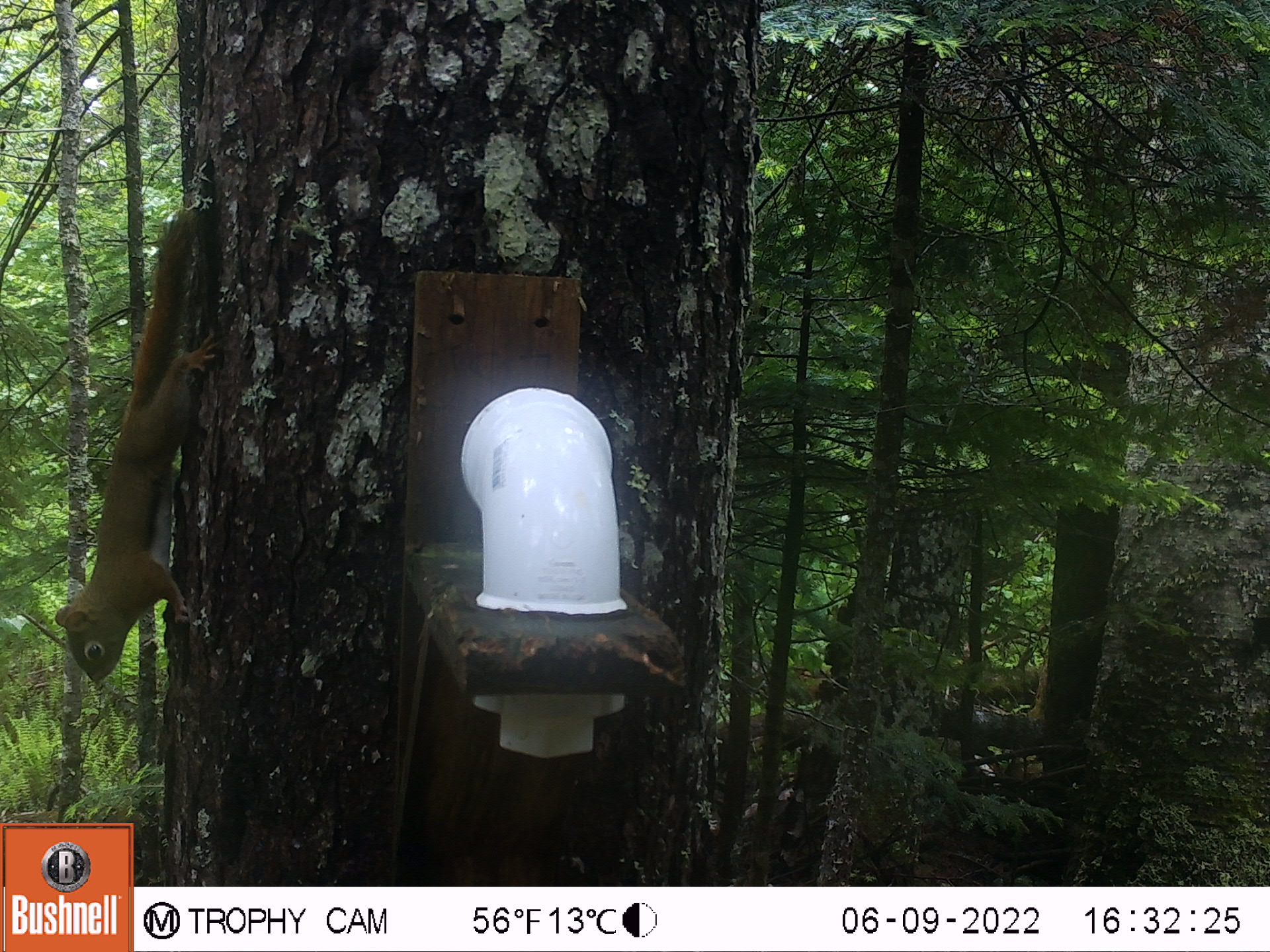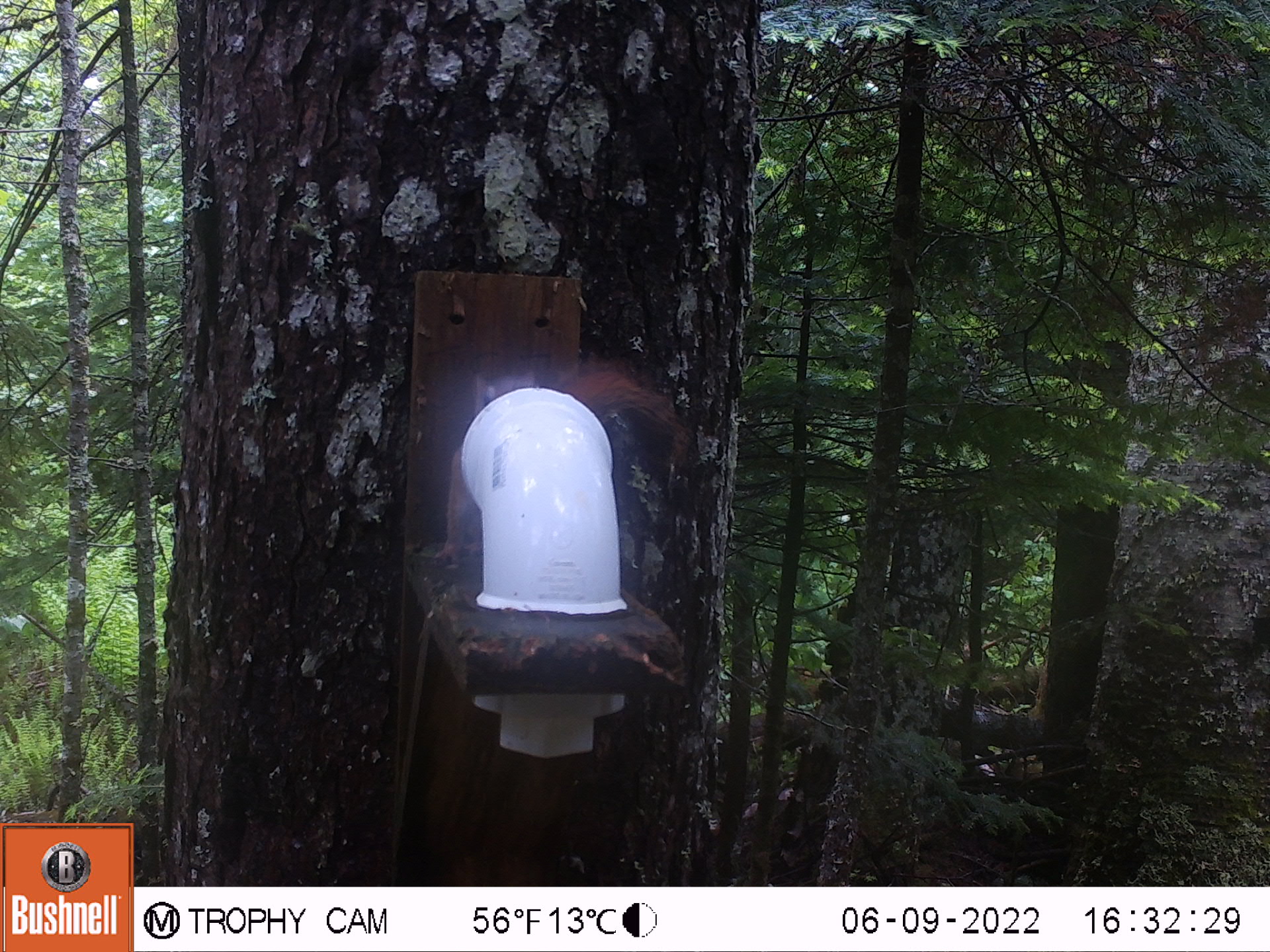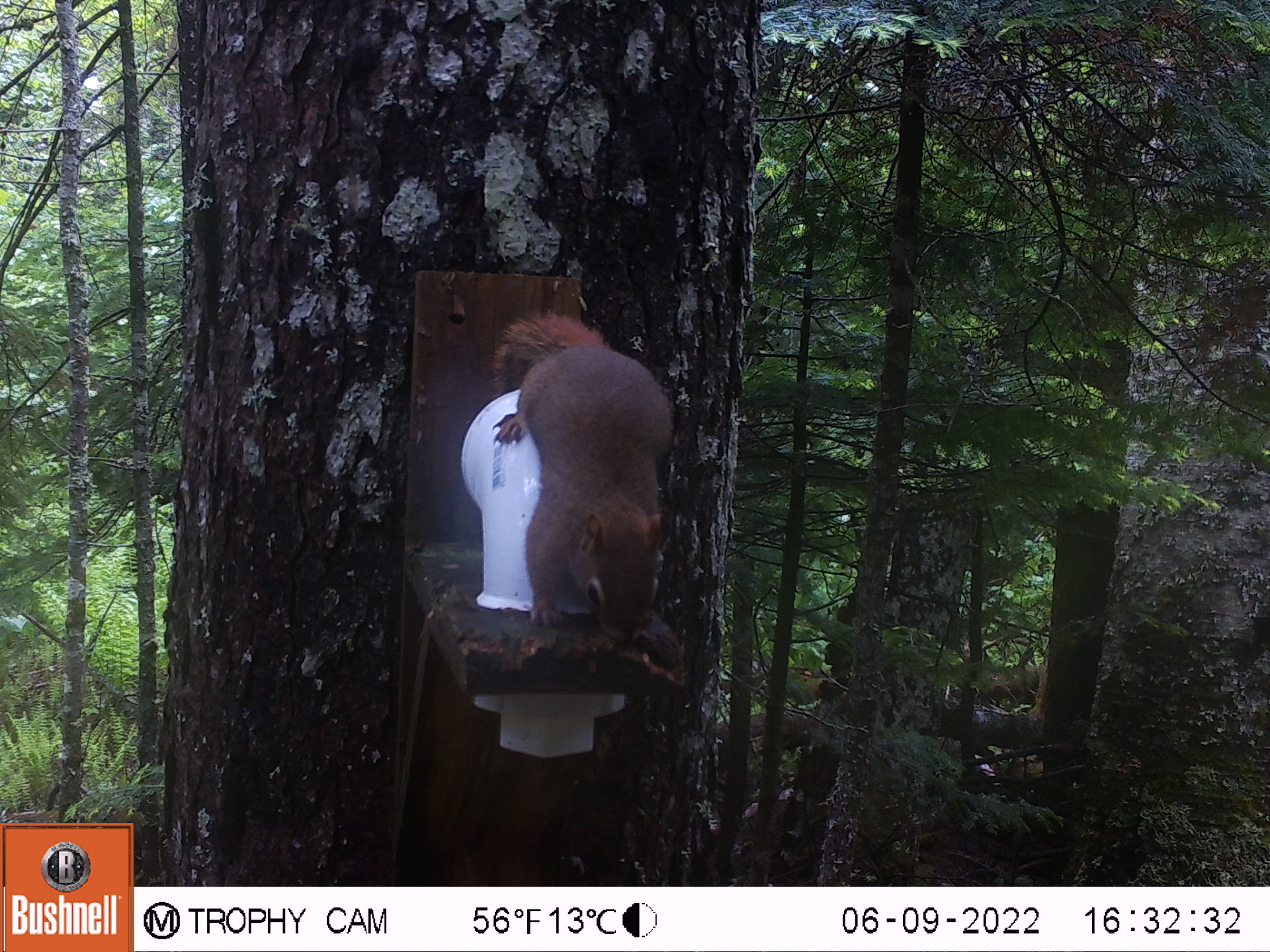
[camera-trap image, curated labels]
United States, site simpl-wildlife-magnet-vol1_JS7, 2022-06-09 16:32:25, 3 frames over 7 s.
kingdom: Animalia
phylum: Chordata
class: Mammalia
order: Rodentia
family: Sciuridae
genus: Tamiasciurus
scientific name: Tamiasciurus hudsonicus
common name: red squirrel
Red squirrel (Tamiasciurus hudsonicus).